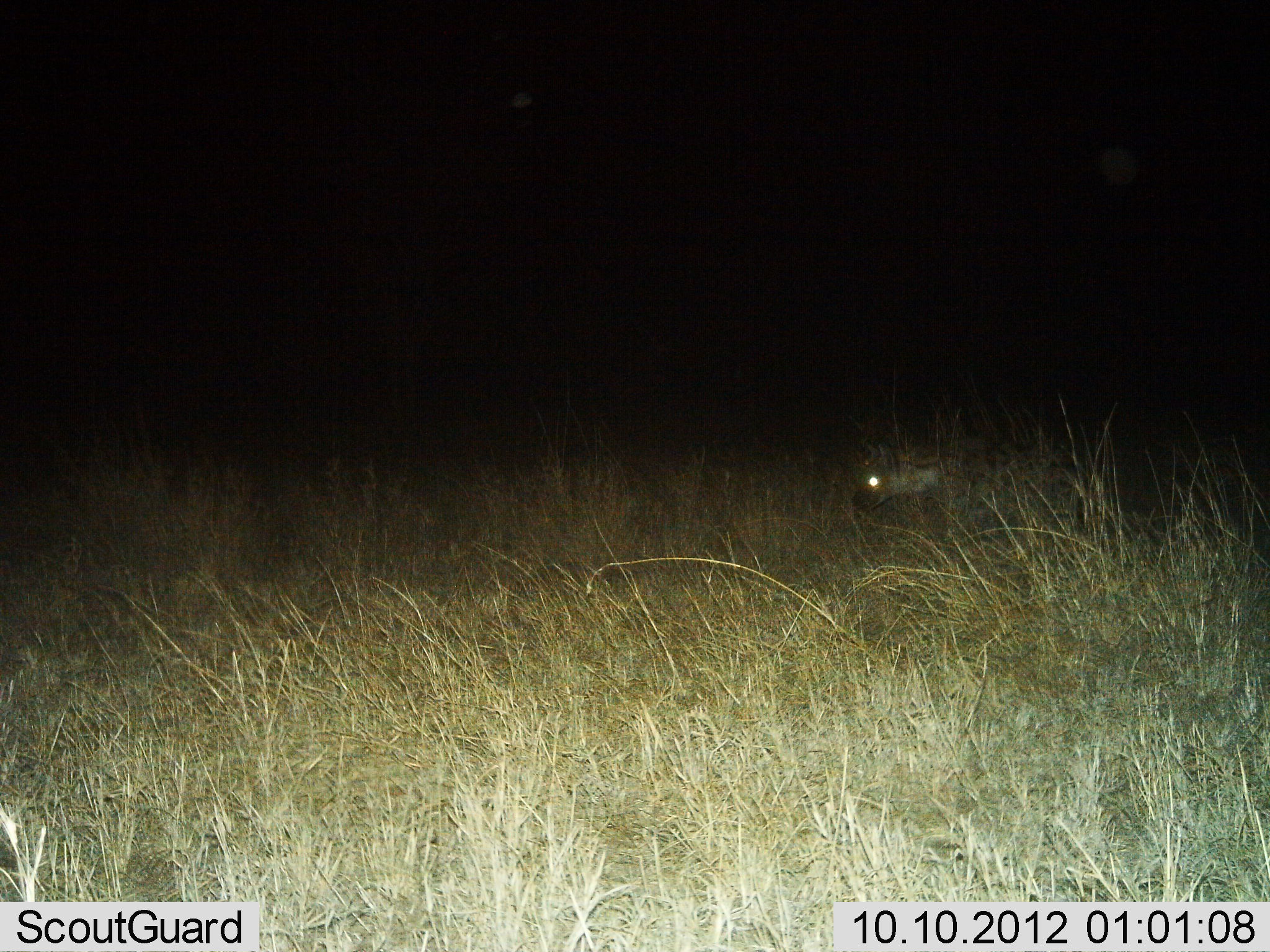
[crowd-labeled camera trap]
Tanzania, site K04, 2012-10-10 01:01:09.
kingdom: Animalia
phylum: Chordata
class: Mammalia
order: Carnivora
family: Hyaenidae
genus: Crocuta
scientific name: Crocuta crocuta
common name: spotted hyena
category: hyenaspotted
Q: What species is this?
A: Hyenaspotted (spotted hyena) (Crocuta crocuta).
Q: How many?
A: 1.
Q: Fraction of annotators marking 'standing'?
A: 30%.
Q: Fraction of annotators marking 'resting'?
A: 0%.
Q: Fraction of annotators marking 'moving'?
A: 70%.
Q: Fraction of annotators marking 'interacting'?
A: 0%.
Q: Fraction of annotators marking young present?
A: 0%.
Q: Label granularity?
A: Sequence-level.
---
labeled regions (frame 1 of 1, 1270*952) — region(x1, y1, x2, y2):
animal: region(854, 444, 994, 524)